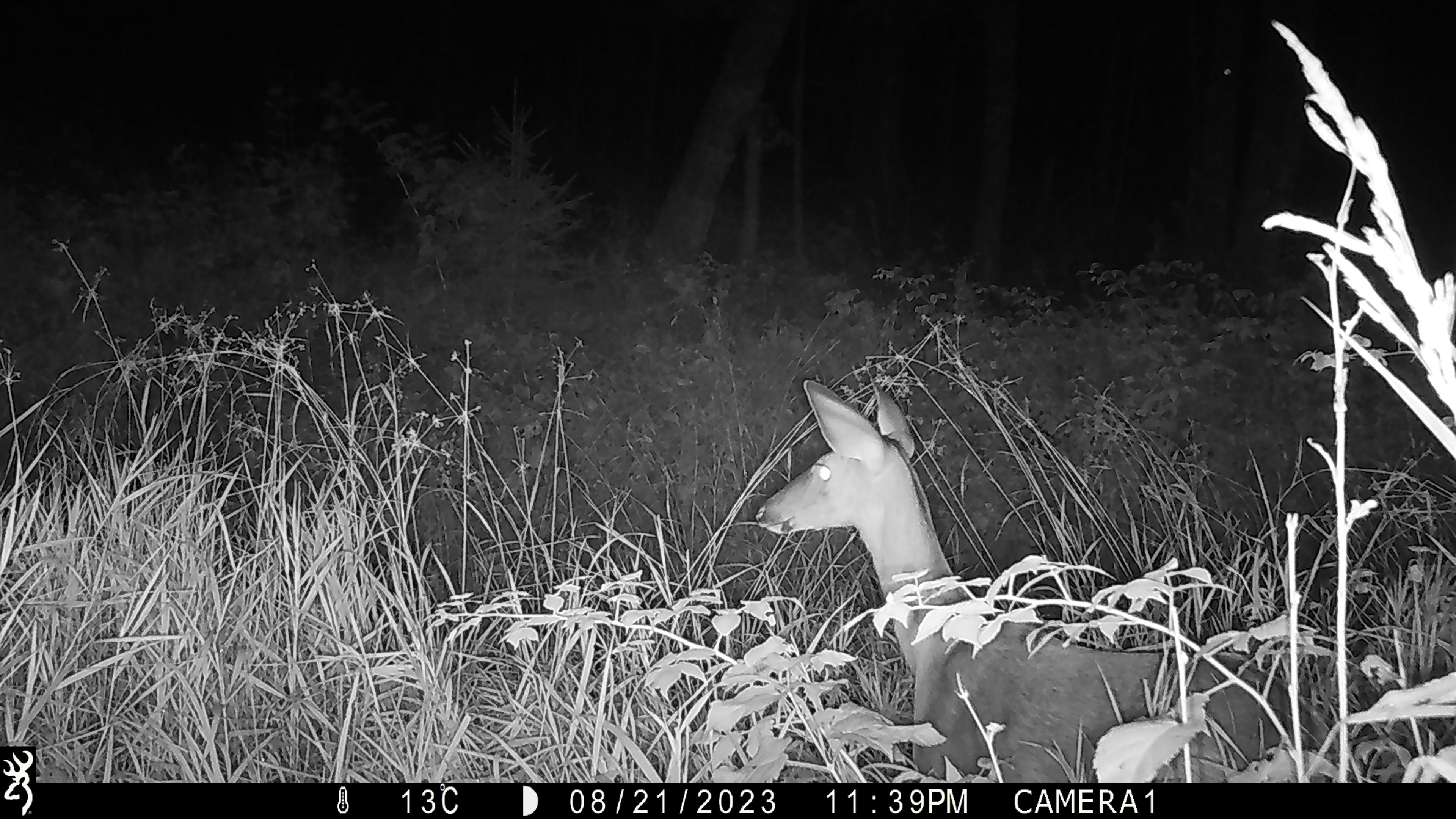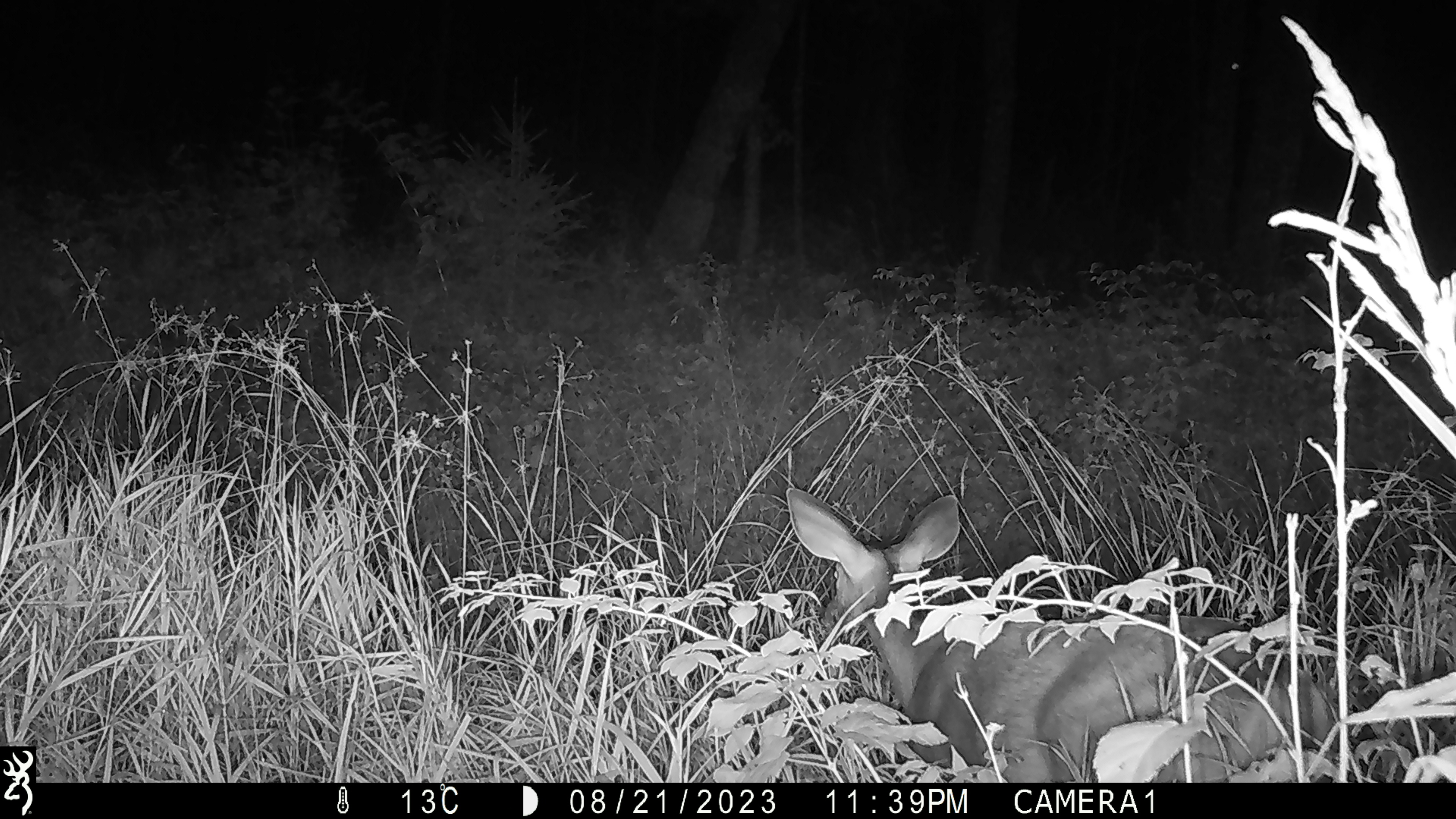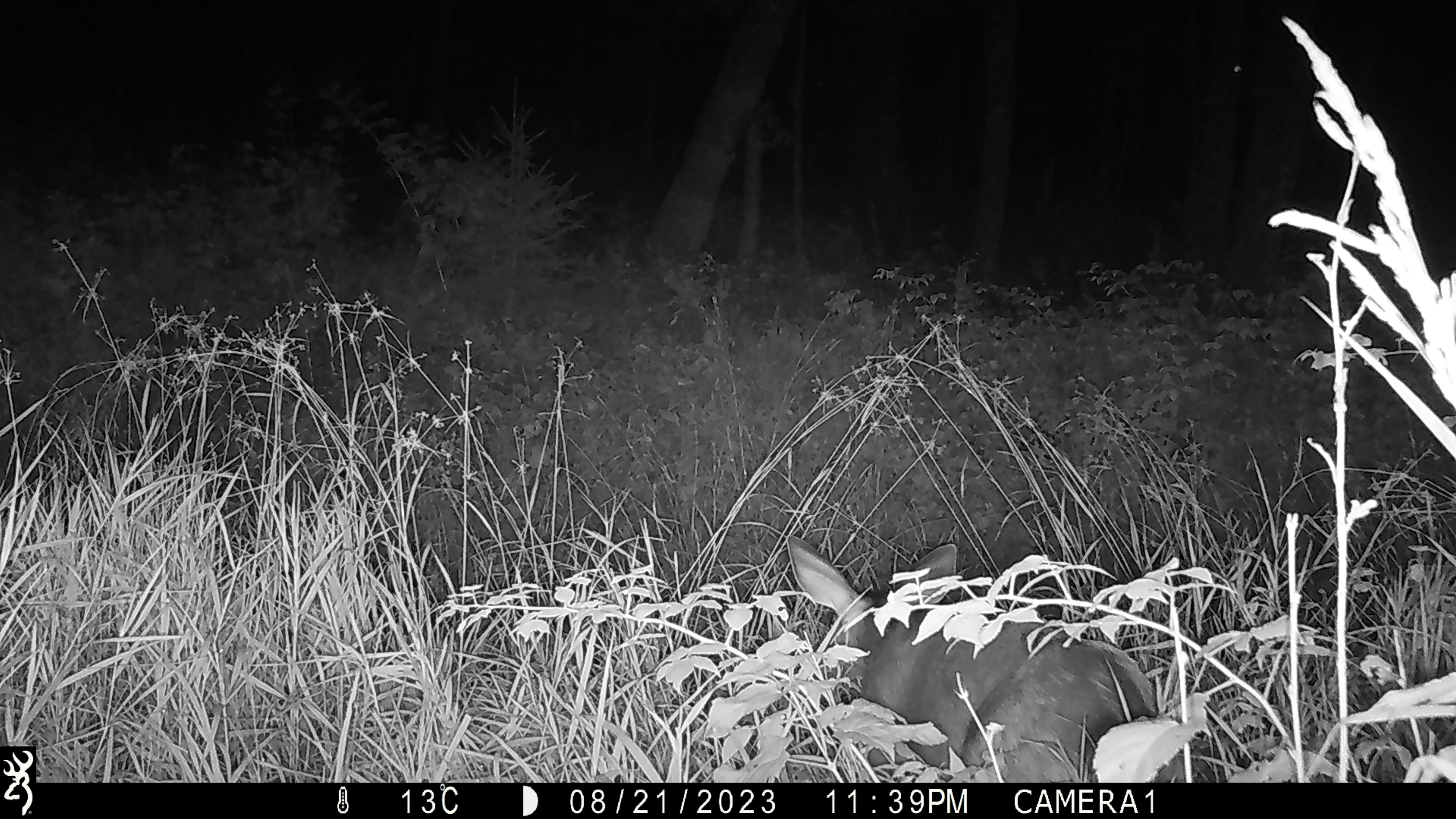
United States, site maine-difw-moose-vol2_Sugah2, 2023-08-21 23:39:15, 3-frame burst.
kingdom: Animalia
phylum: Chordata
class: Mammalia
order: Artiodactyla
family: Cervidae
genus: Odocoileus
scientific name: Odocoileus virginianus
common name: white-tailed deer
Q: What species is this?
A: White-tailed deer (Odocoileus virginianus).